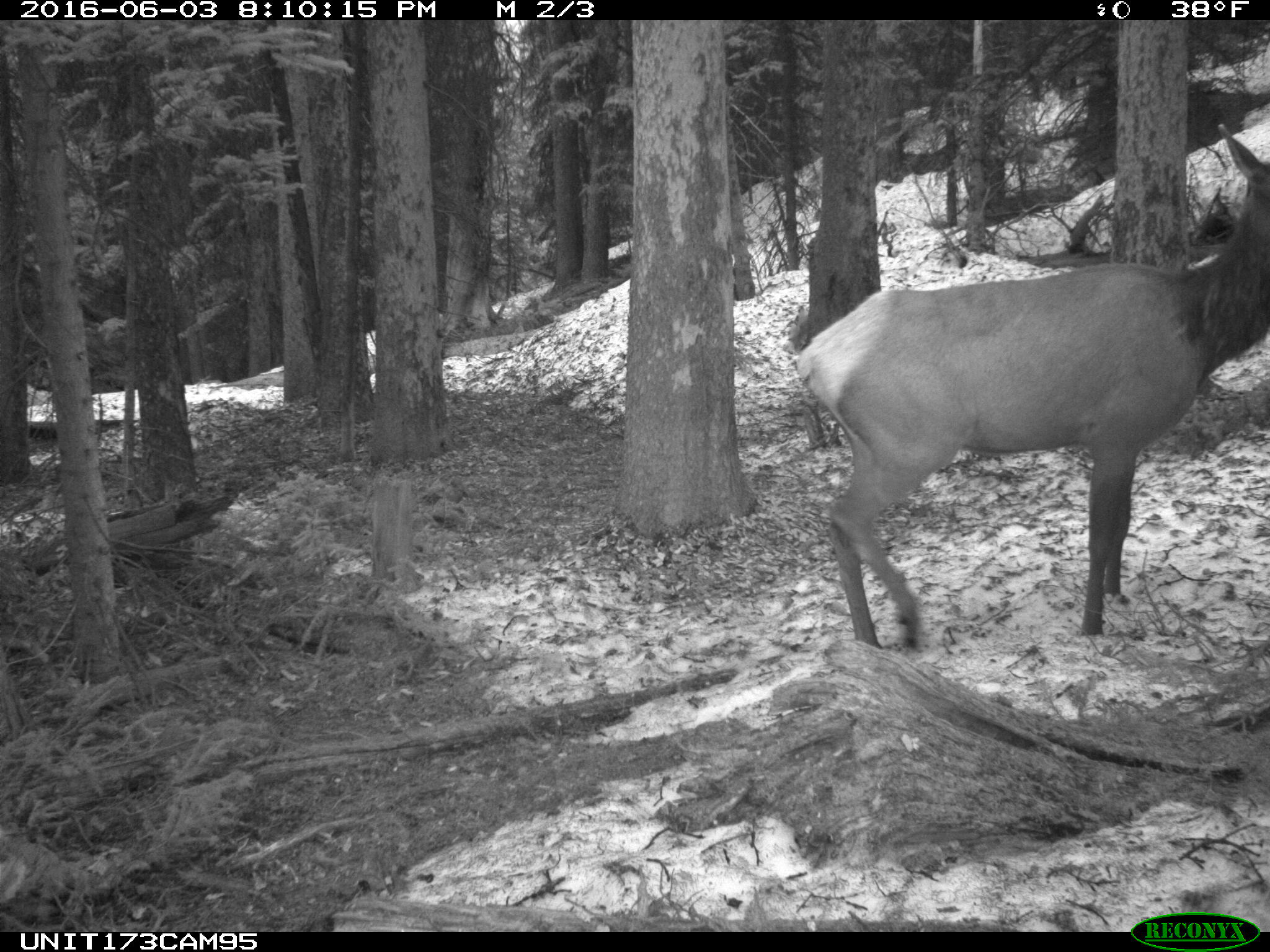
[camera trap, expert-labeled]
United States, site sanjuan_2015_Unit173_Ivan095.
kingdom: Animalia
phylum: Chordata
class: Mammalia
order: Artiodactyla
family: Cervidae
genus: Cervus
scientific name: Cervus elaphus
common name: red deer